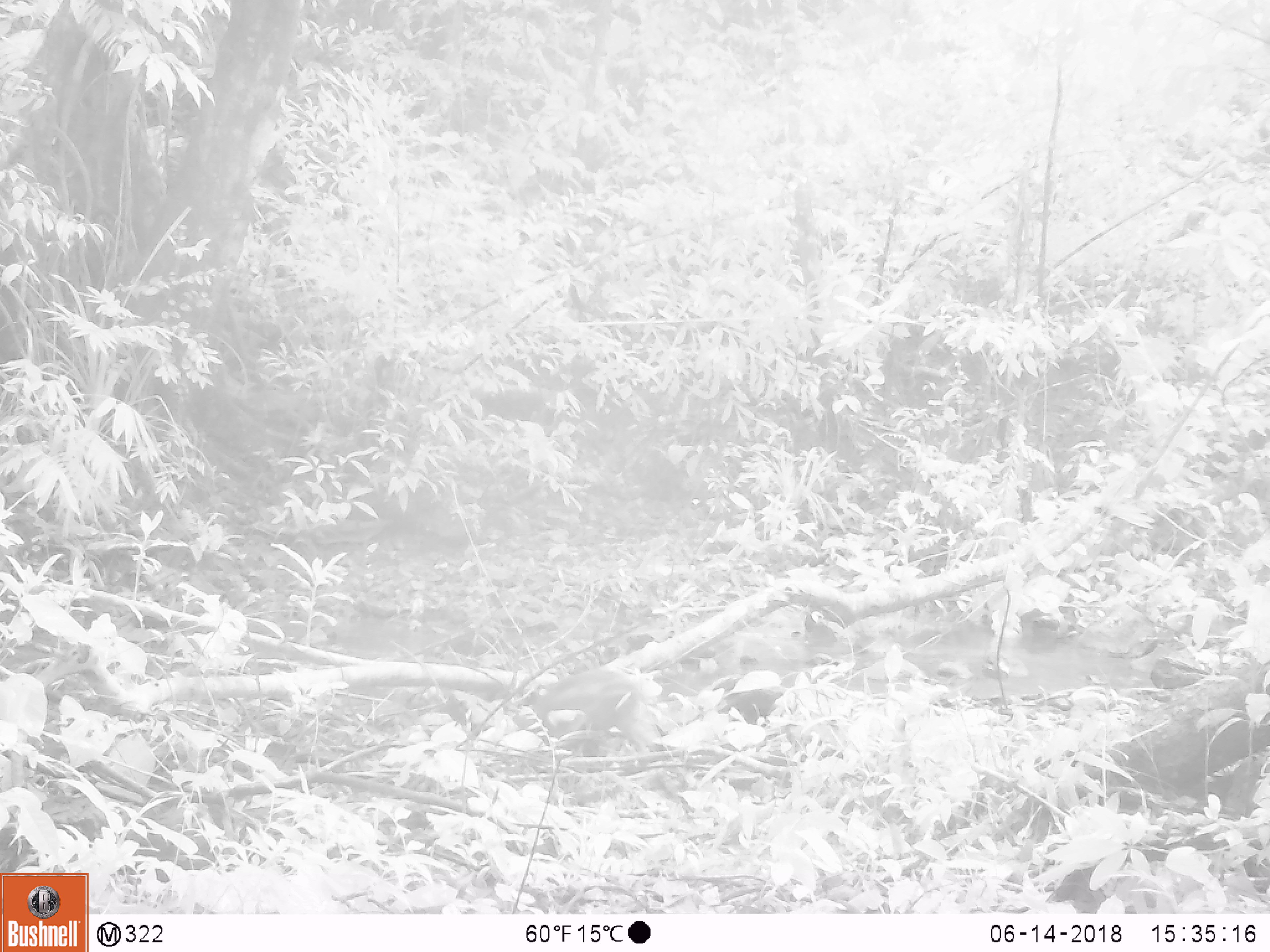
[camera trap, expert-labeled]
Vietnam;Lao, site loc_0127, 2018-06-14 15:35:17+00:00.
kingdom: Animalia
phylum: Chordata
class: Mammalia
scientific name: Mammalia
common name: mammal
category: unidentified small mammal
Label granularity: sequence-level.